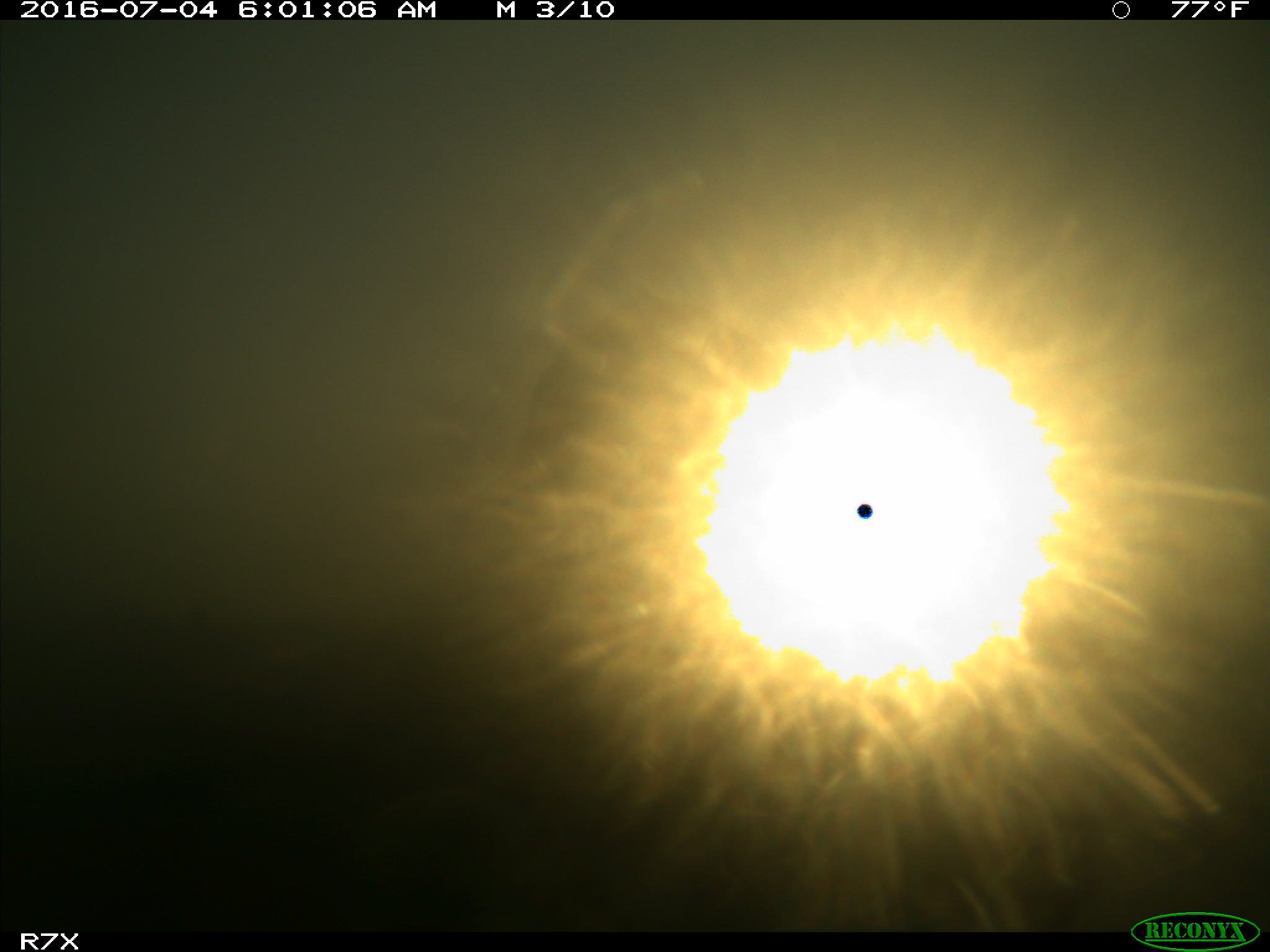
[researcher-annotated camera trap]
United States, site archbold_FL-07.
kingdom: Animalia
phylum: Chordata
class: Mammalia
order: Artiodactyla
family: Bovidae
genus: Bos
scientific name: Bos taurus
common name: domestic cow